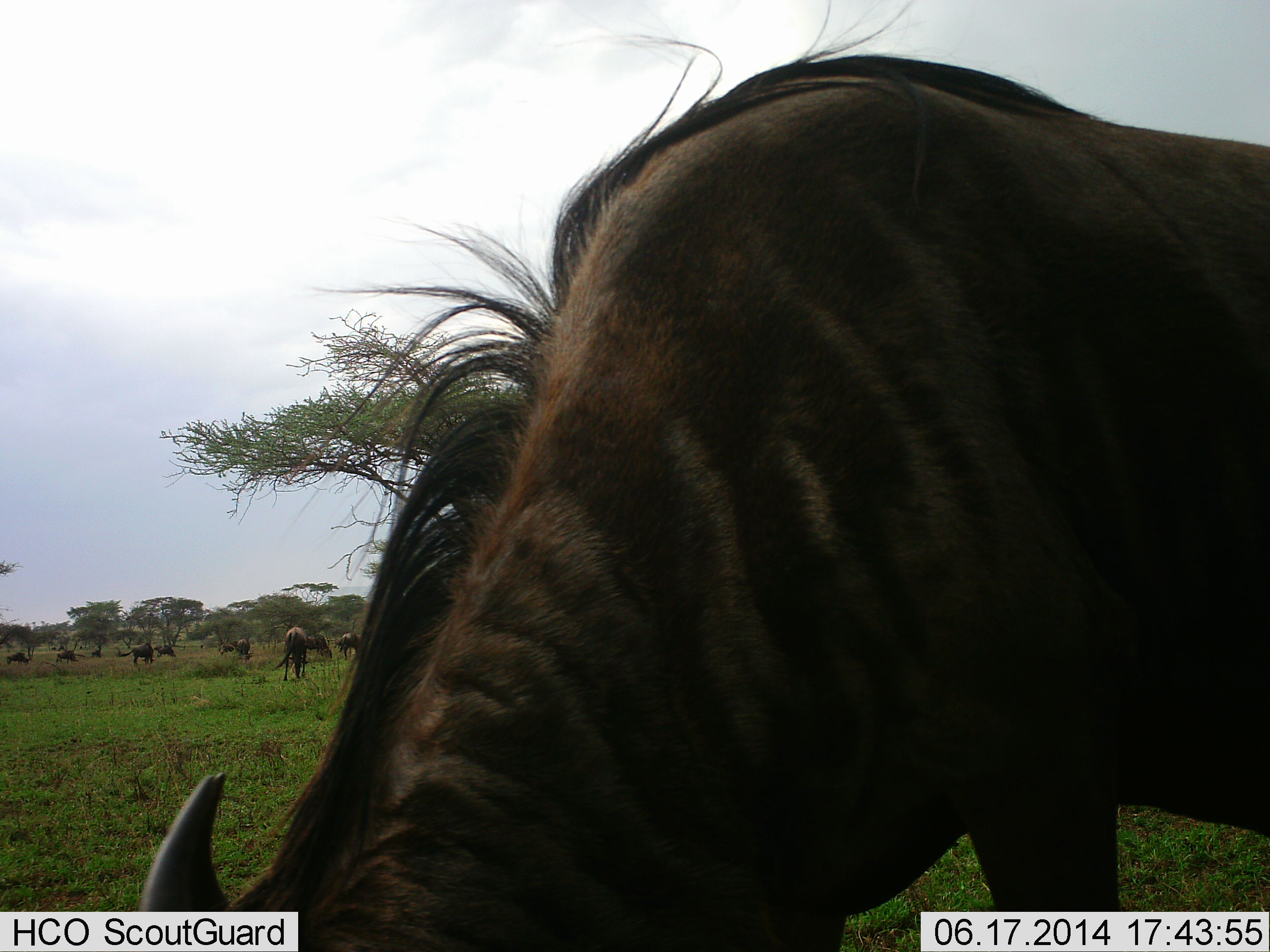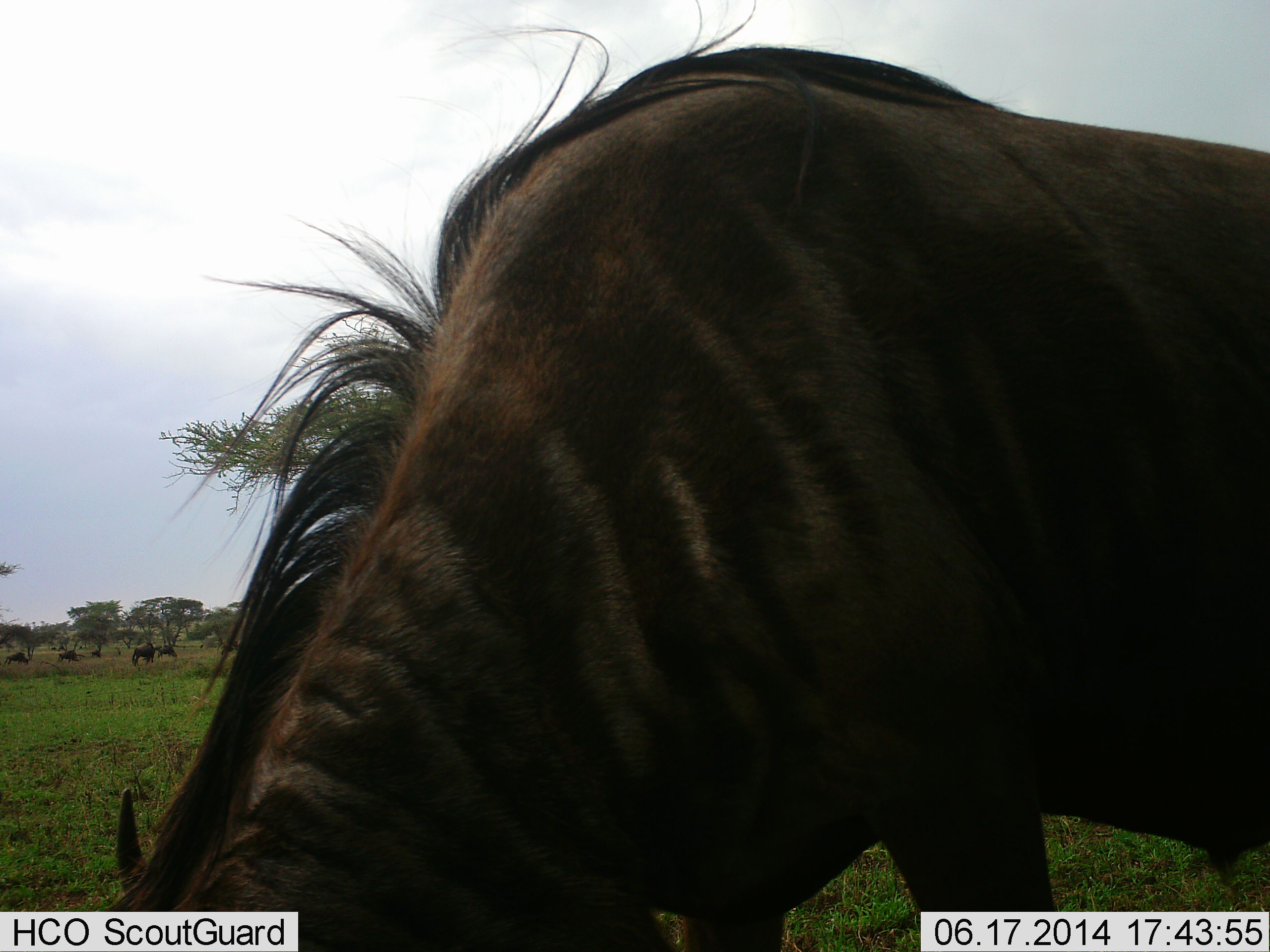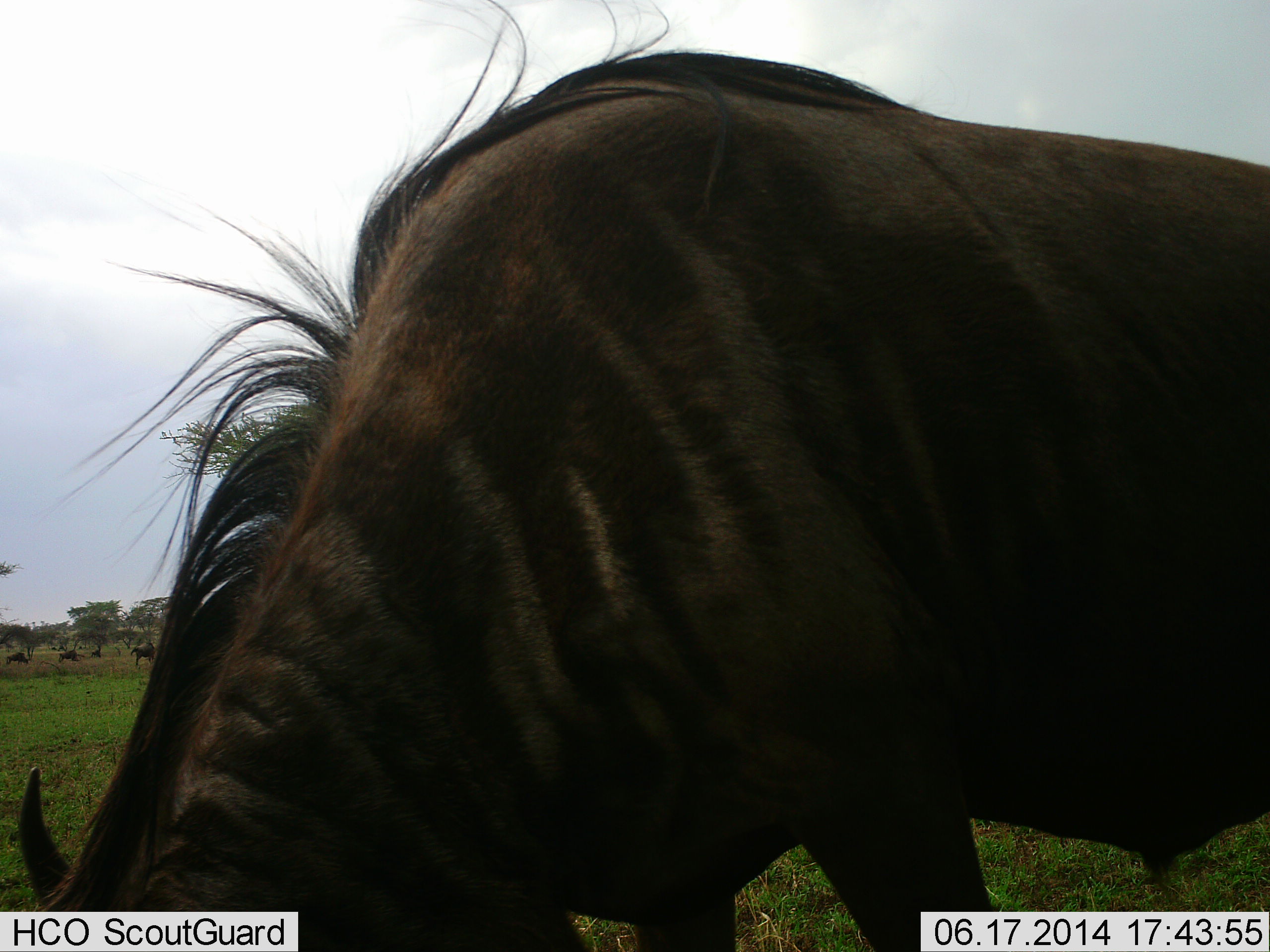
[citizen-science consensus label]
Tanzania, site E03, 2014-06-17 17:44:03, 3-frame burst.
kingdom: Animalia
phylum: Chordata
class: Mammalia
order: Artiodactyla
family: Bovidae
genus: Connochaetes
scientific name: Connochaetes taurinus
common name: blue wildebeest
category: wildebeest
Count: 9.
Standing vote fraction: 30%.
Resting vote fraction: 10%.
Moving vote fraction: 30%.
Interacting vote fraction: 0%.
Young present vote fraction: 0%.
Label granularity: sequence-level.